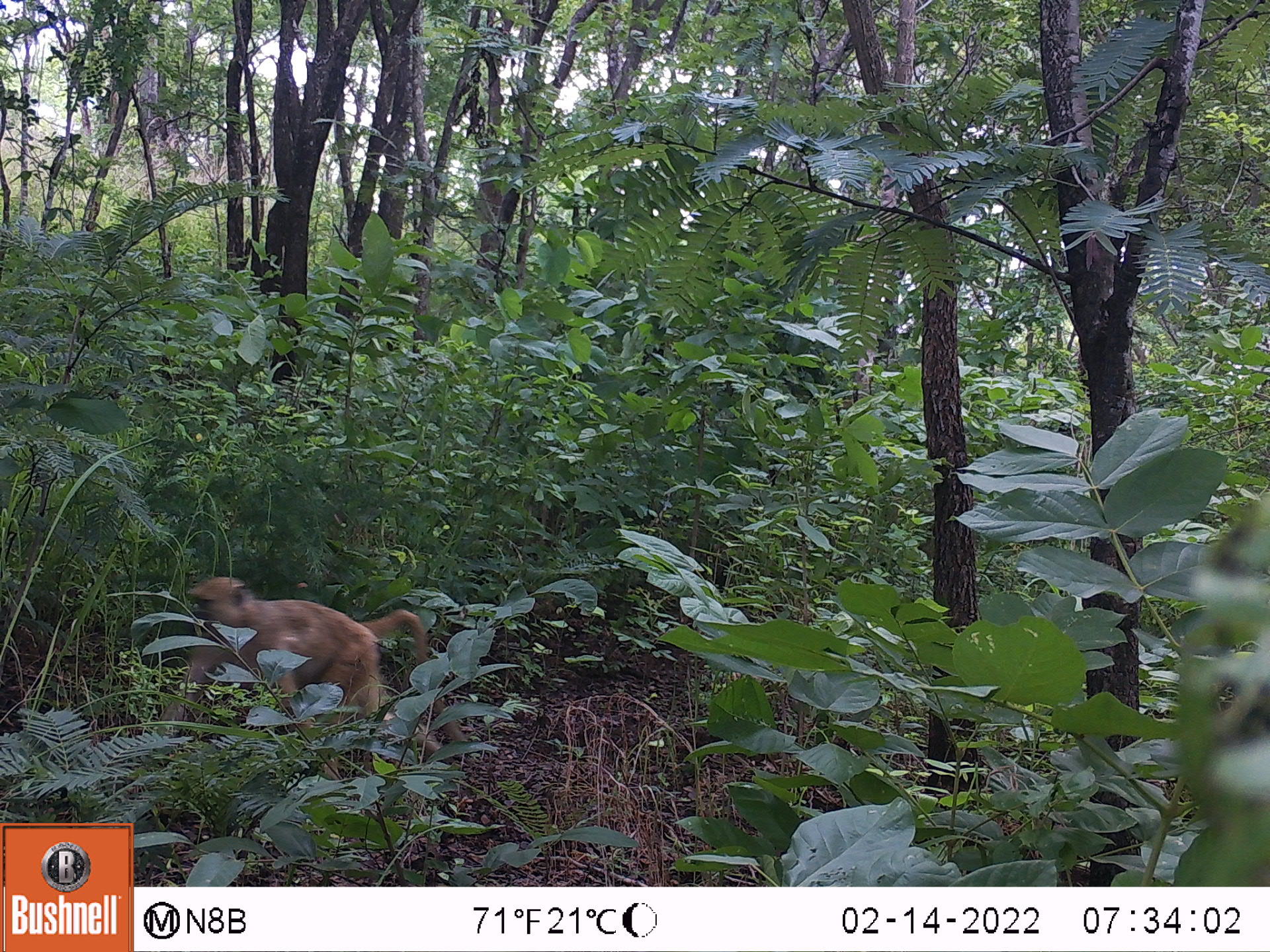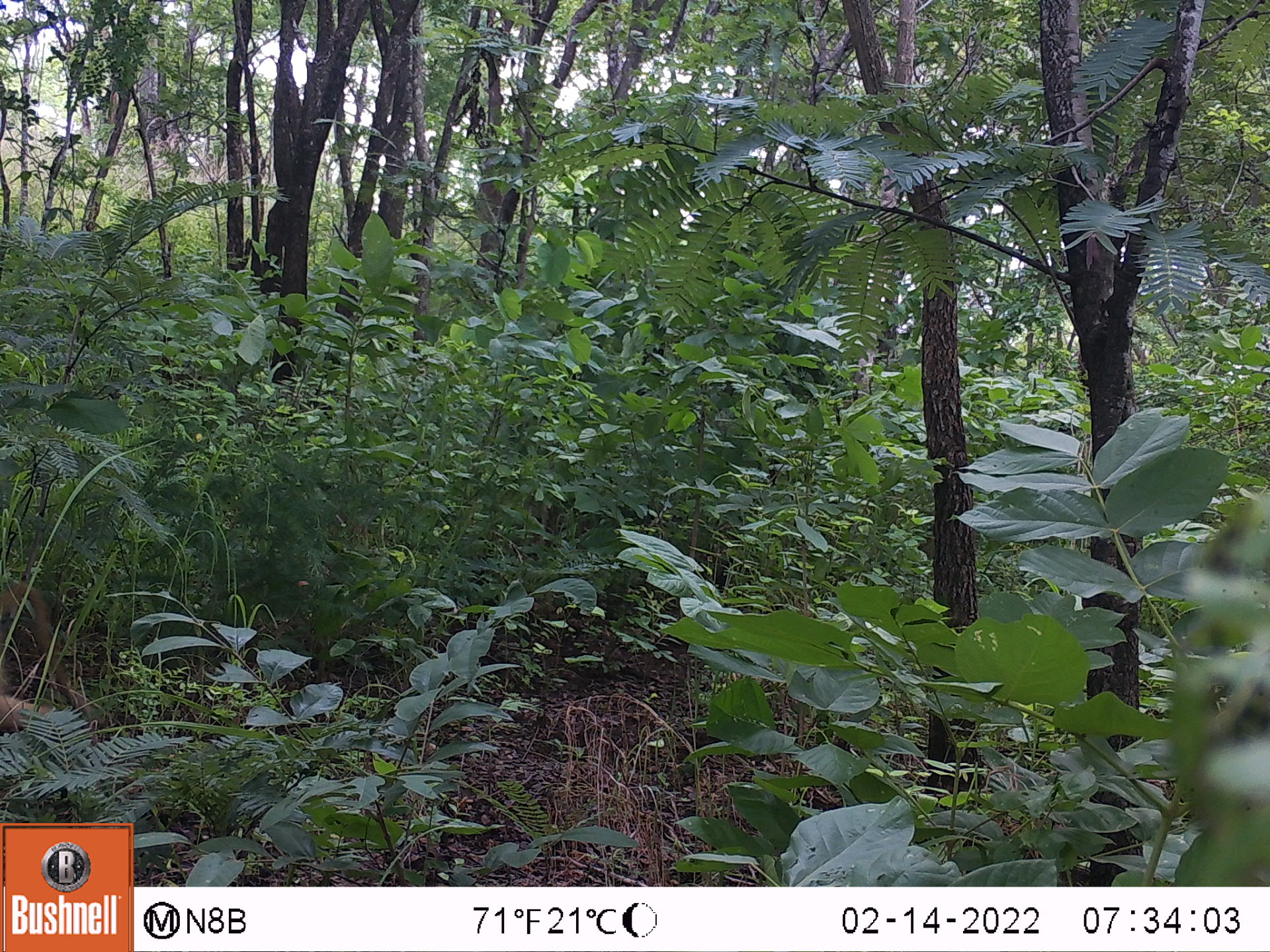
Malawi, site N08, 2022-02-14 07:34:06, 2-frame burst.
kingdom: Animalia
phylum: Chordata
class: Mammalia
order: Primates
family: Cercopithecidae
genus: Papio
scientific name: Papio cynocephalus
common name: yellow baboon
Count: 1.